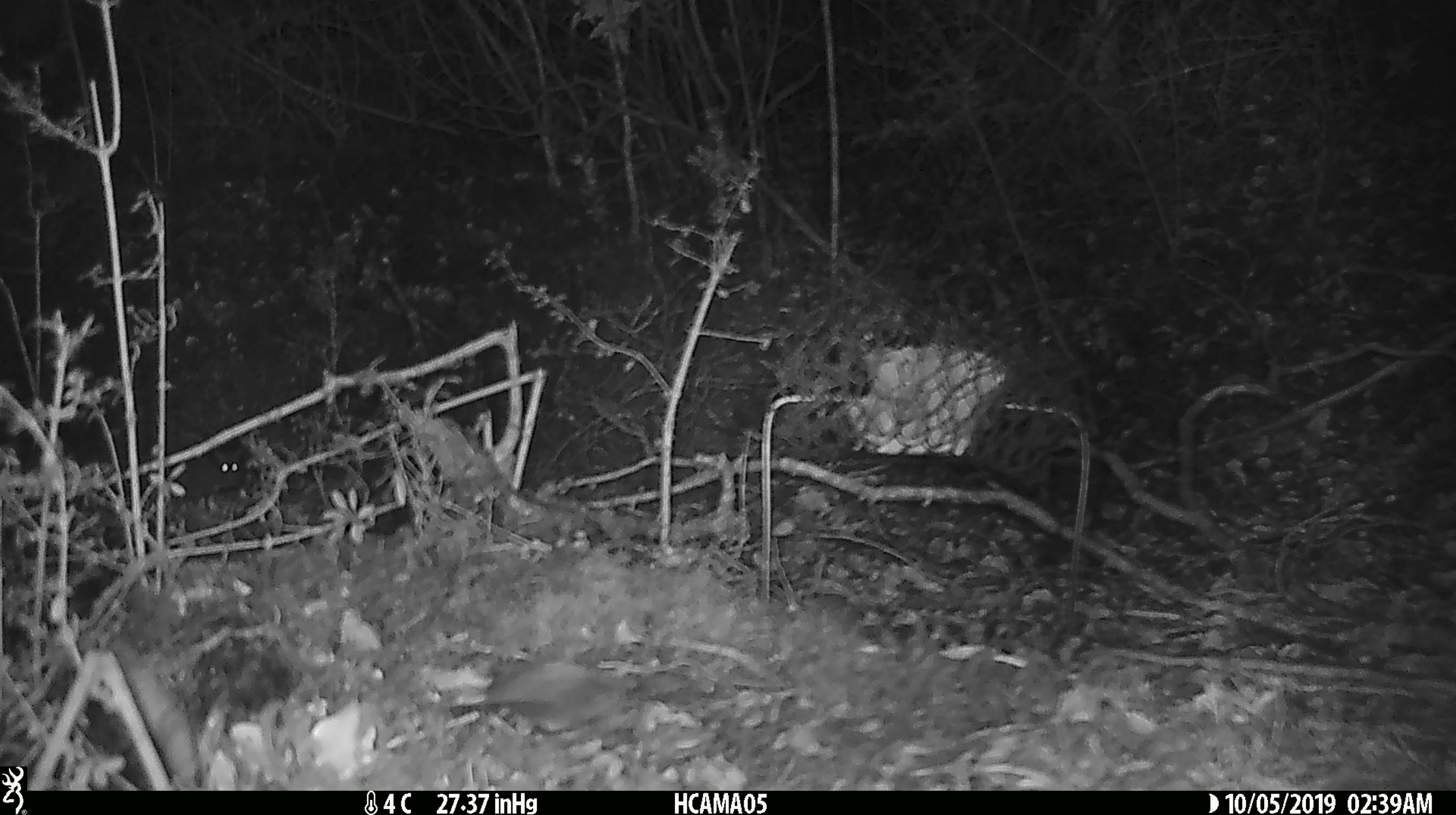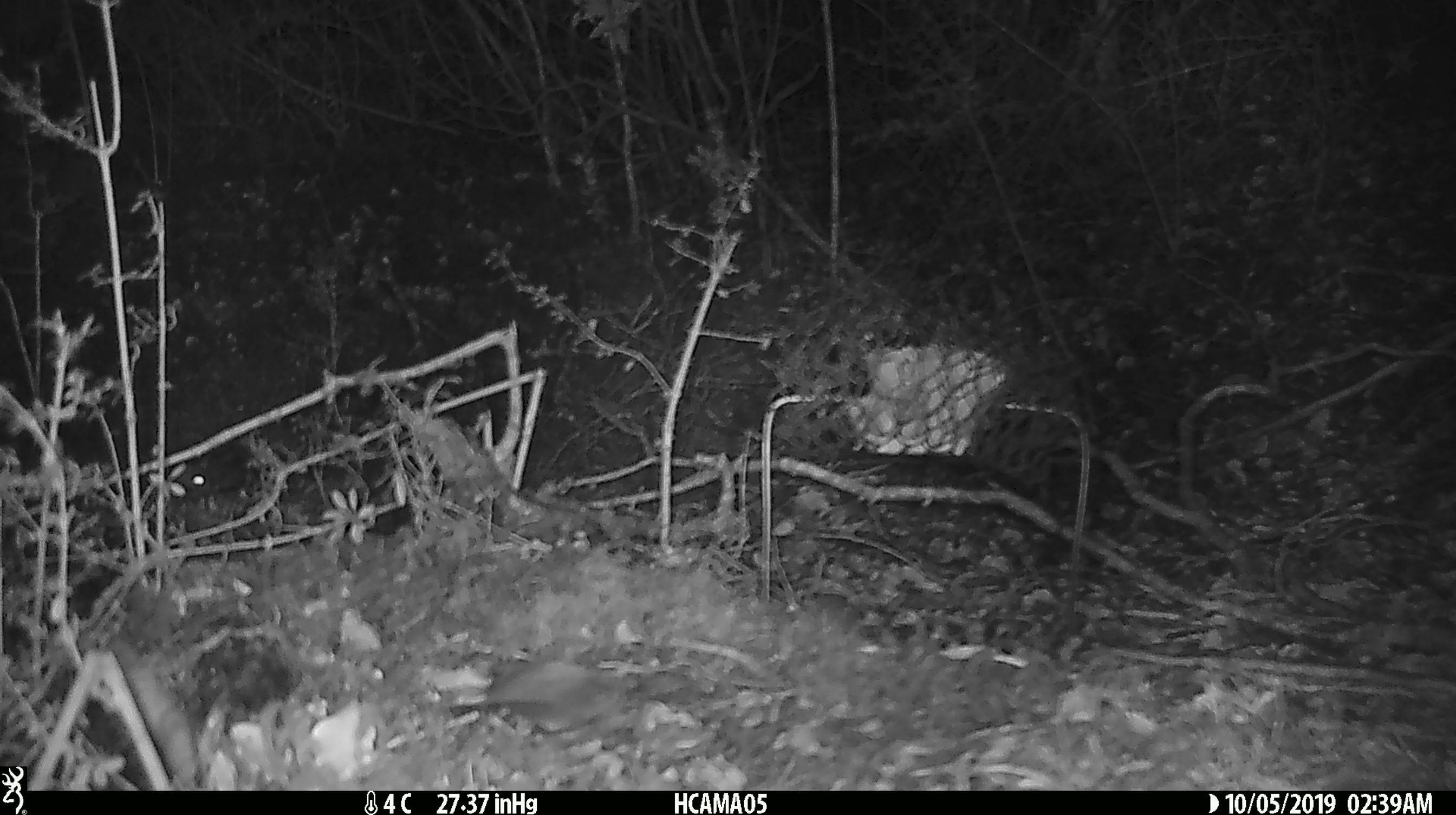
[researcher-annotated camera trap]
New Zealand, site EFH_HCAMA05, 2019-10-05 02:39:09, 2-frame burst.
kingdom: Animalia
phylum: Chordata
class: Mammalia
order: Rodentia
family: Muridae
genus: Mus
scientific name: Mus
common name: mouse